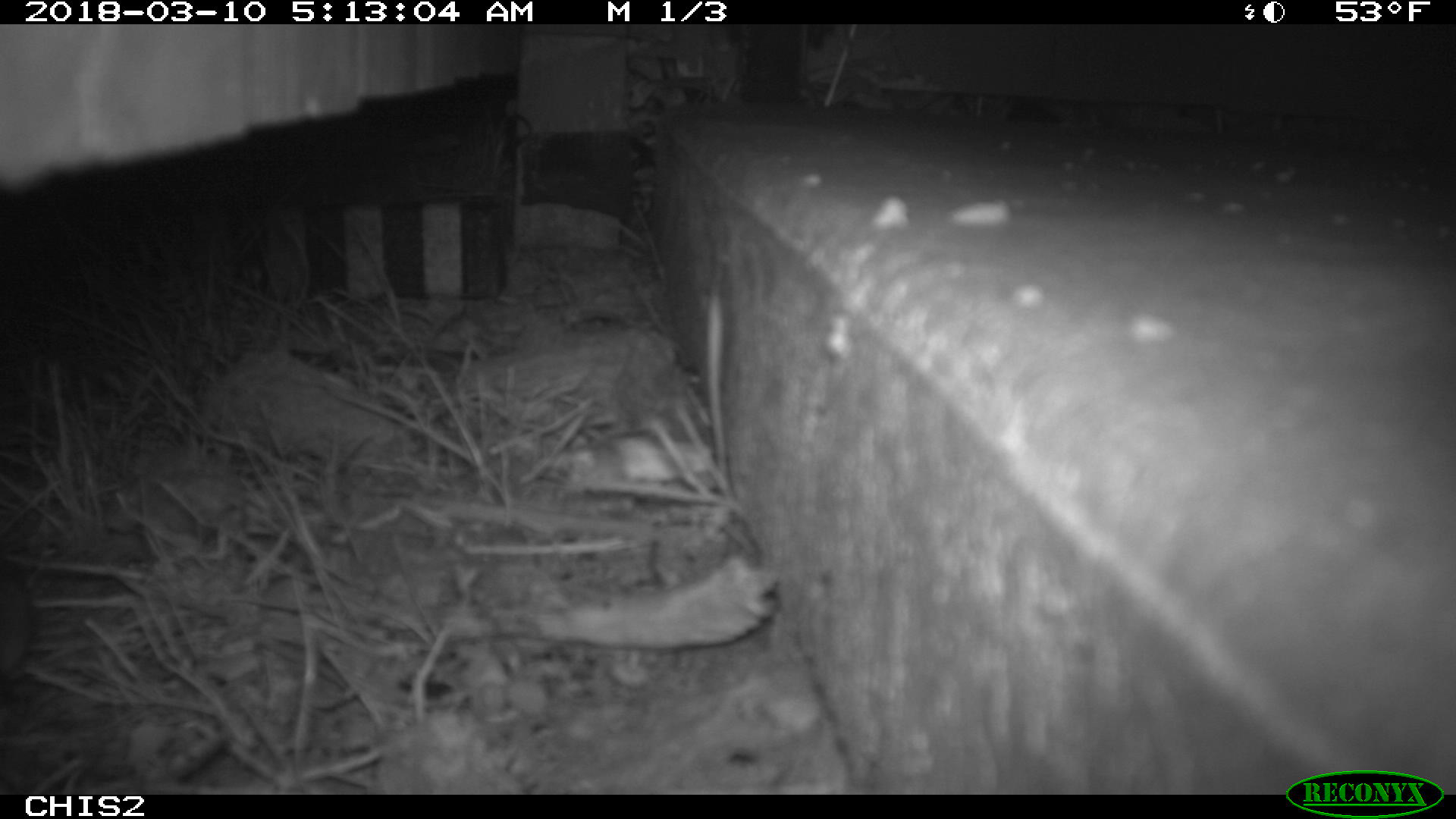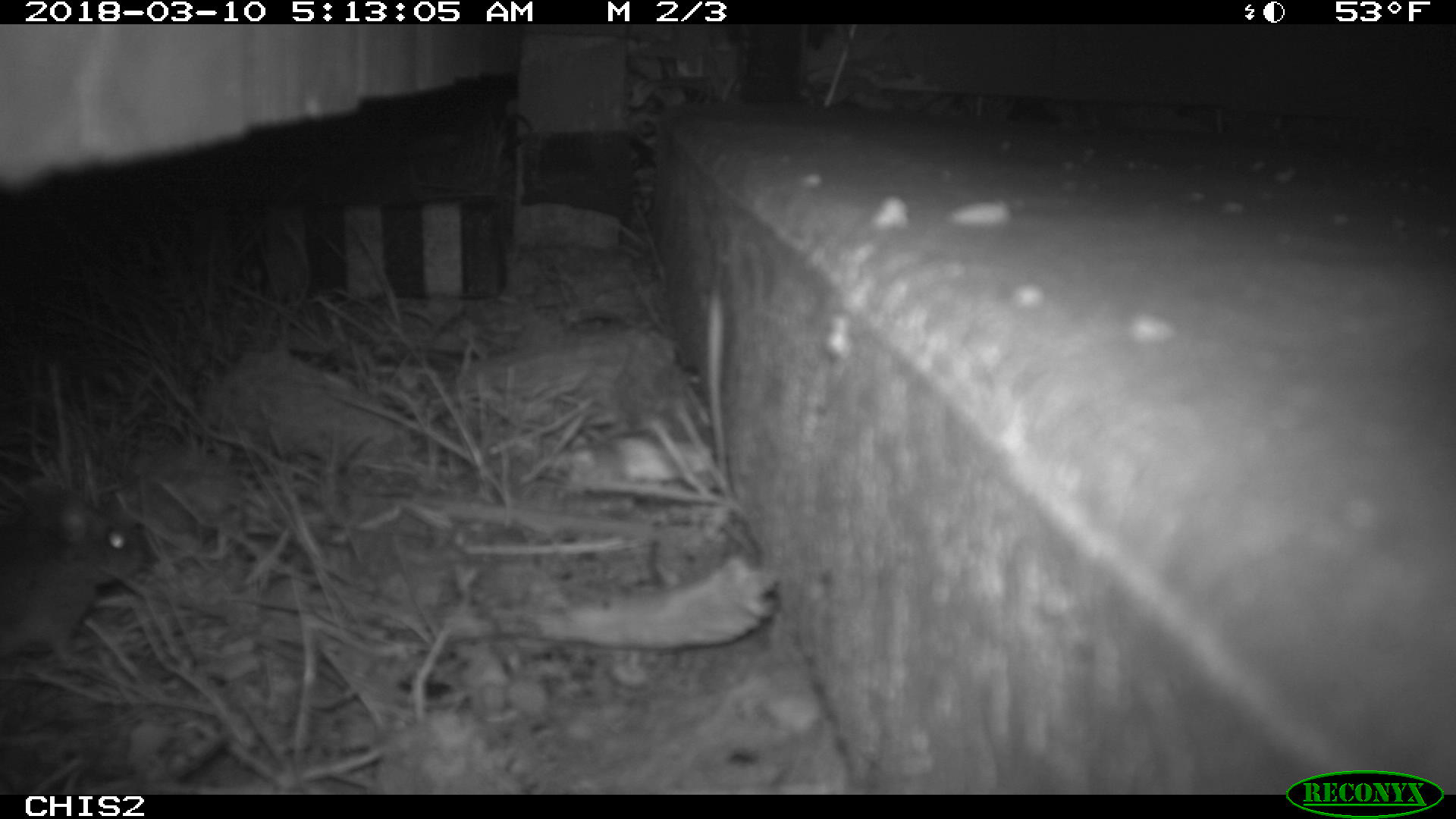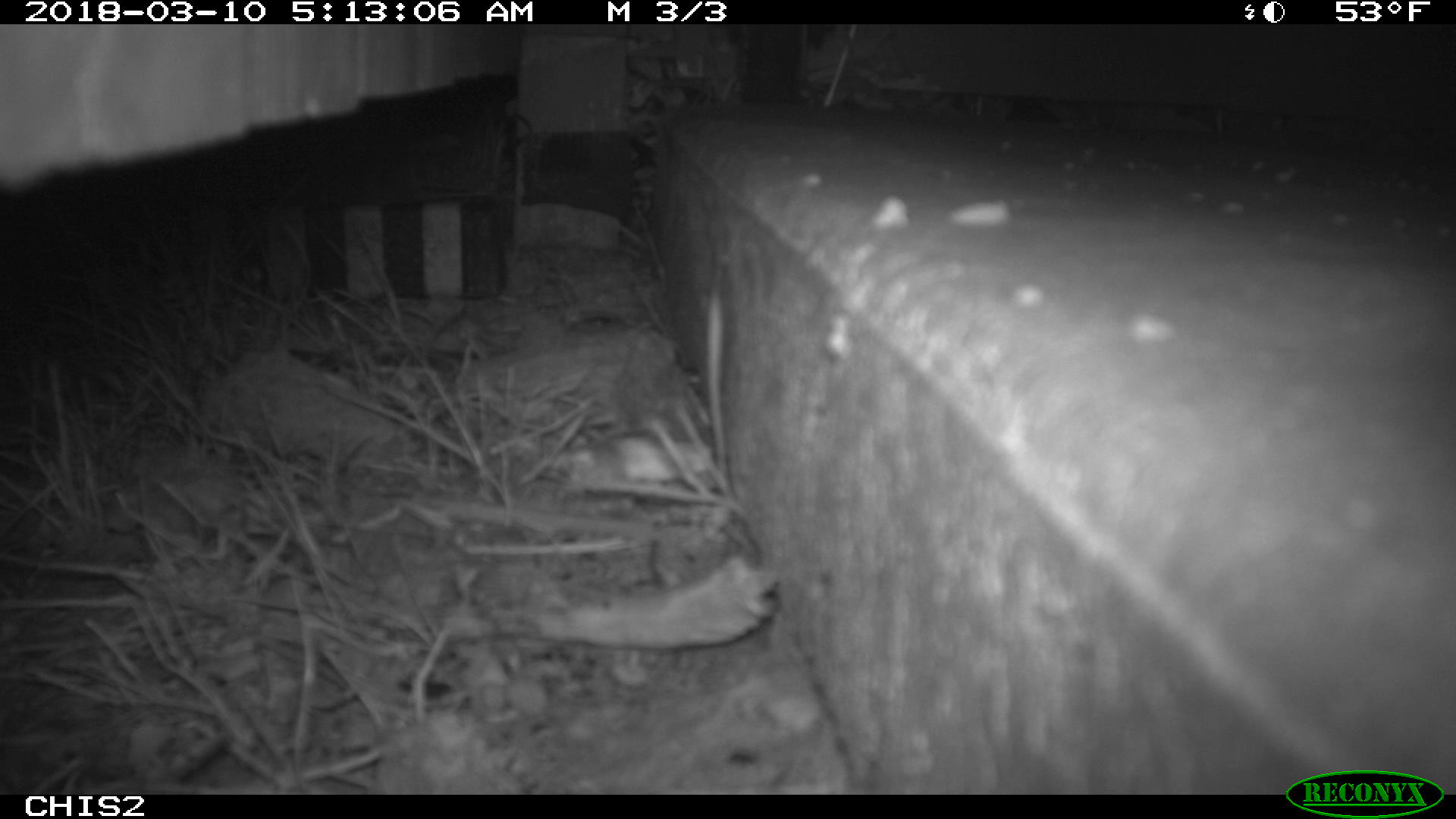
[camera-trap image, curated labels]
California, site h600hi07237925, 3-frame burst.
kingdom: Animalia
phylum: Chordata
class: Mammalia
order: Rodentia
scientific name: Rodentia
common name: rodent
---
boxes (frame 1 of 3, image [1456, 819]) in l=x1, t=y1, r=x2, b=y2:
rodent: l=0, t=570, r=36, b=677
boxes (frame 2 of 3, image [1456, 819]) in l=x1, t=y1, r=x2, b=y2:
rodent: l=0, t=495, r=149, b=664